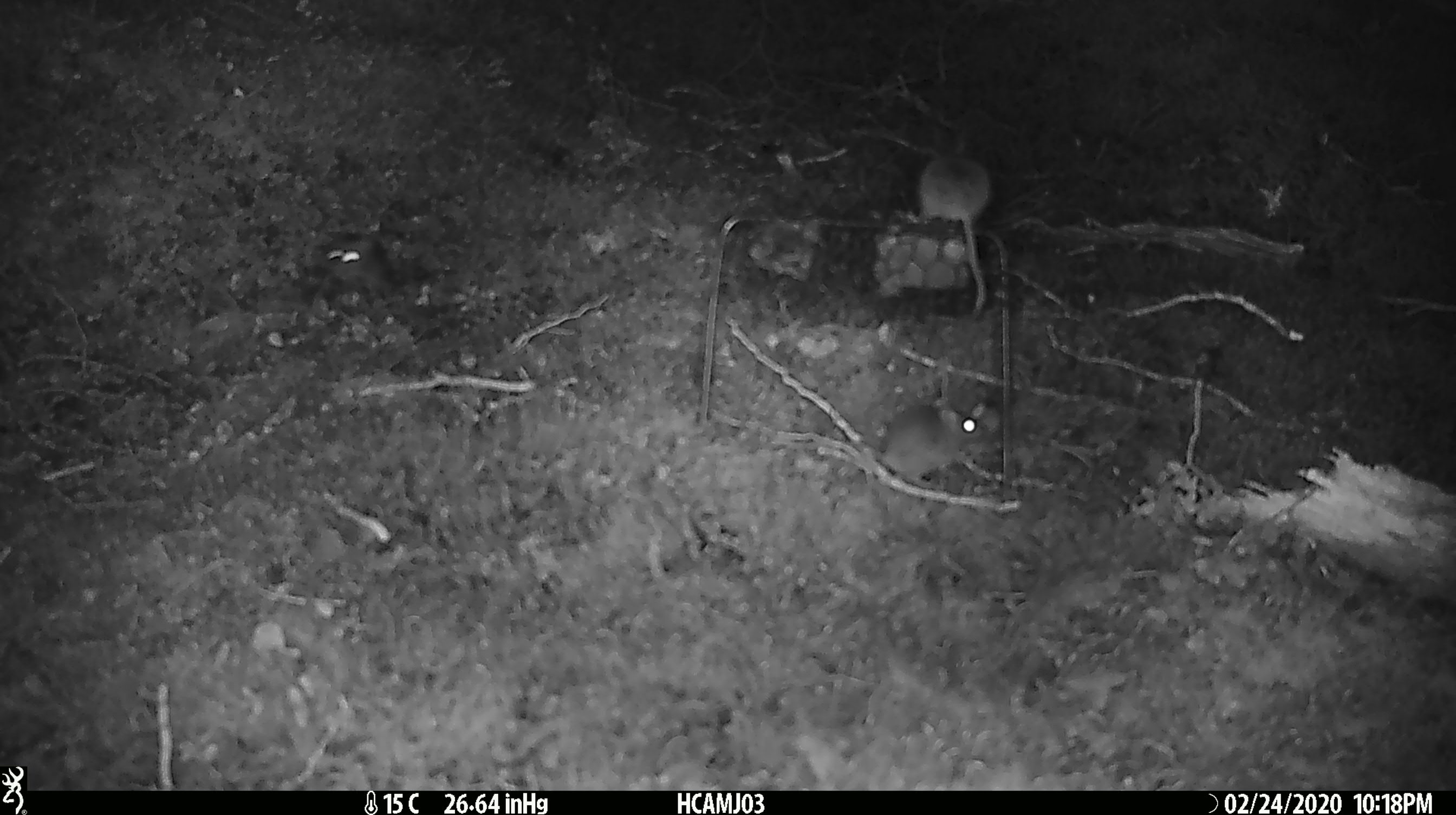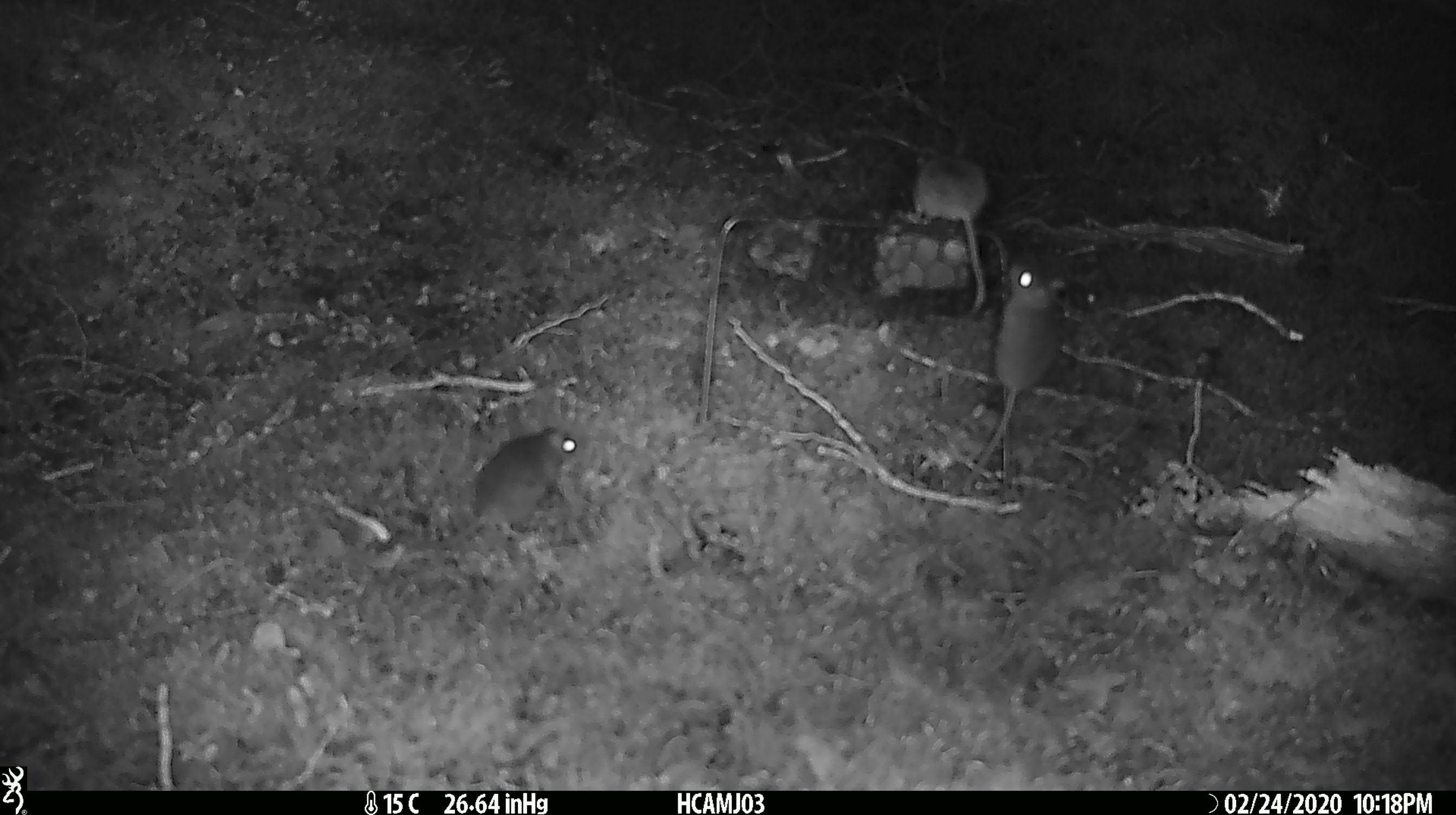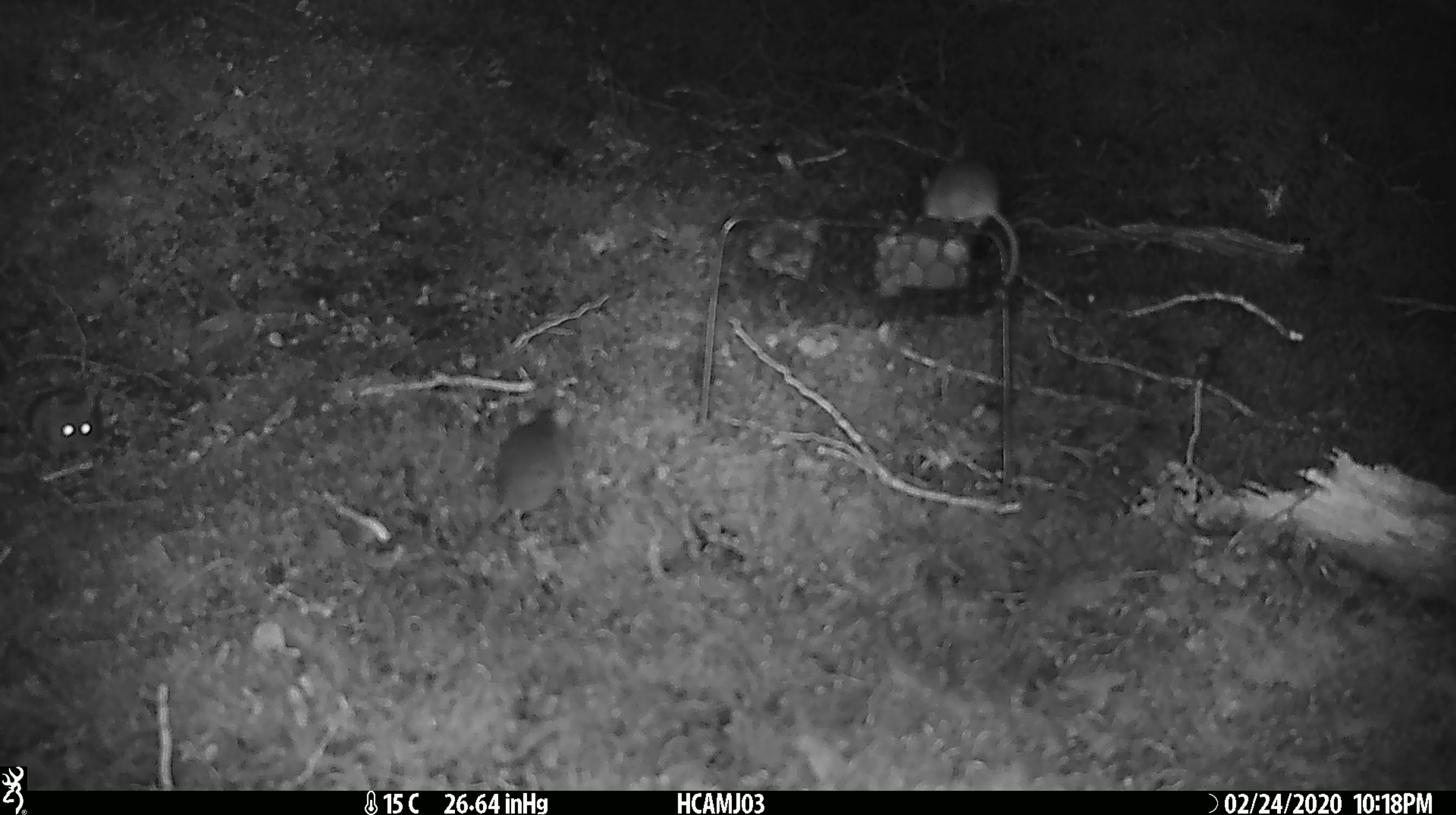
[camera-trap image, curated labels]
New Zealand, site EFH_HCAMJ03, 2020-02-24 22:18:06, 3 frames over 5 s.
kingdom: Animalia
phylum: Chordata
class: Mammalia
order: Rodentia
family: Muridae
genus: Mus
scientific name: Mus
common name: mouse